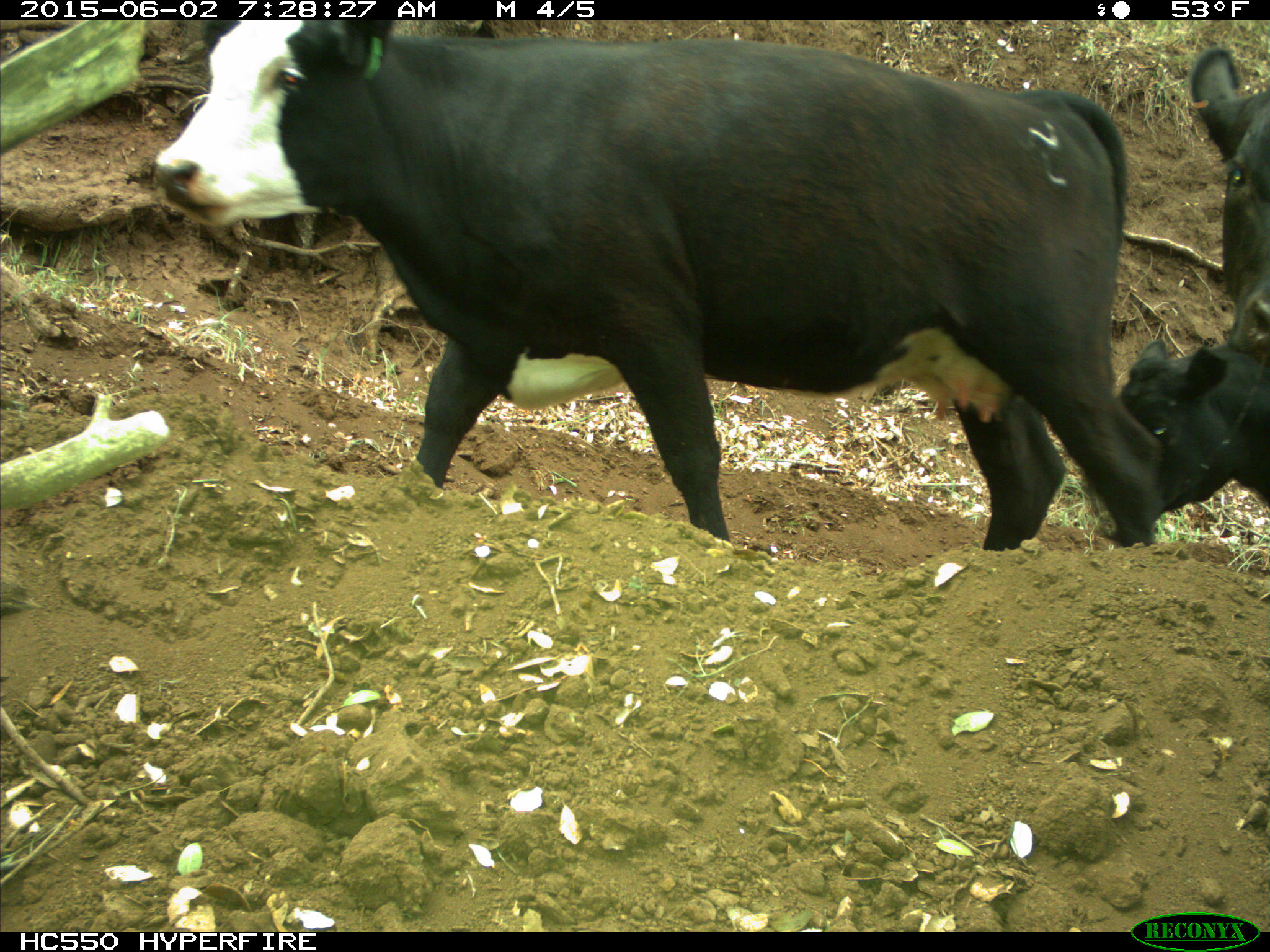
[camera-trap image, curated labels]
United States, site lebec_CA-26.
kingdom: Animalia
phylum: Chordata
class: Mammalia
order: Artiodactyla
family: Bovidae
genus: Bos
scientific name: Bos taurus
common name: domestic cow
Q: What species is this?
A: Bos taurus (domestic cow).